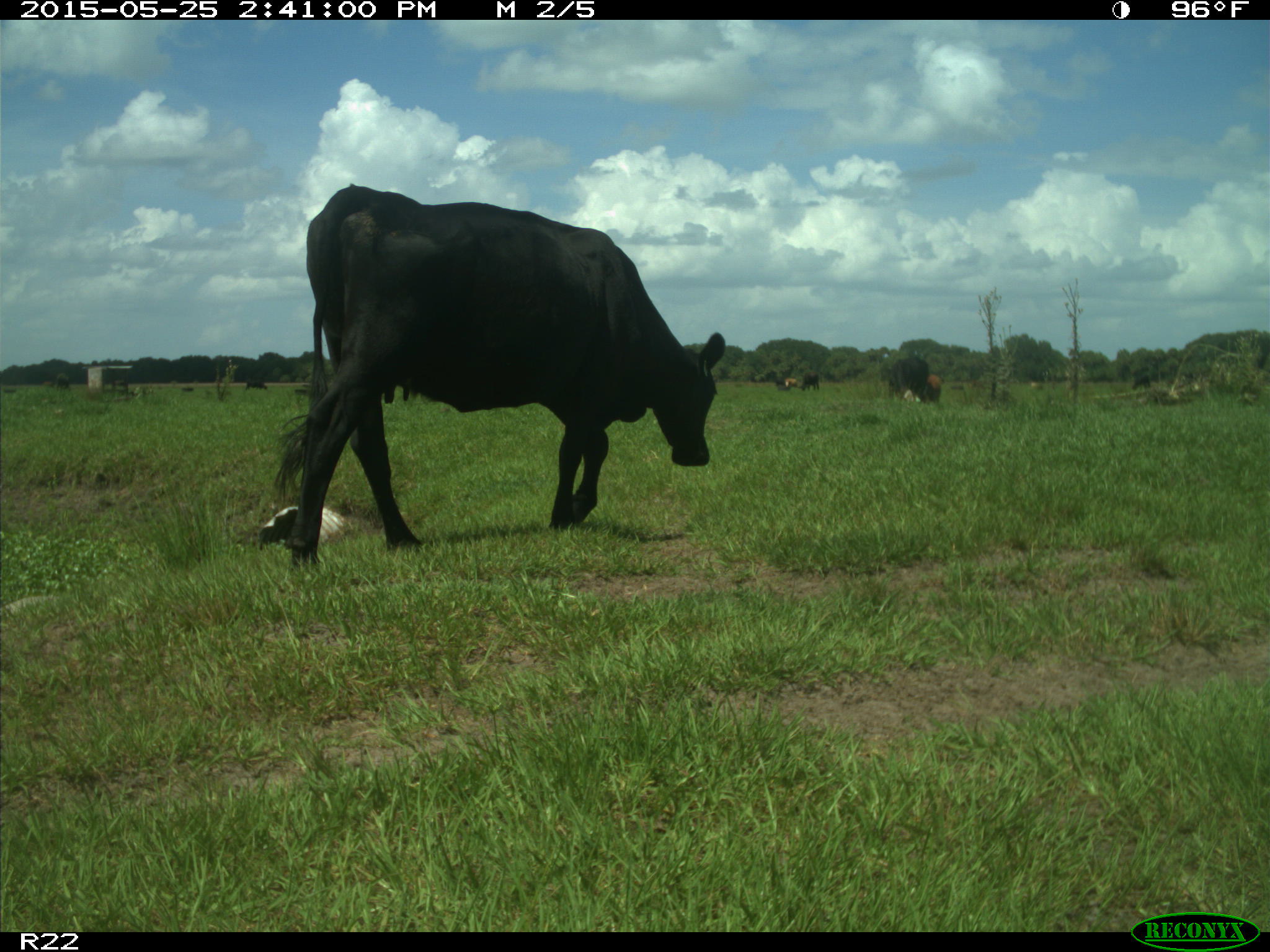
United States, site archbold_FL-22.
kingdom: Animalia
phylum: Chordata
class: Mammalia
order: Artiodactyla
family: Bovidae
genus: Bos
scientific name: Bos taurus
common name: domestic cow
Bos taurus (domestic cow).